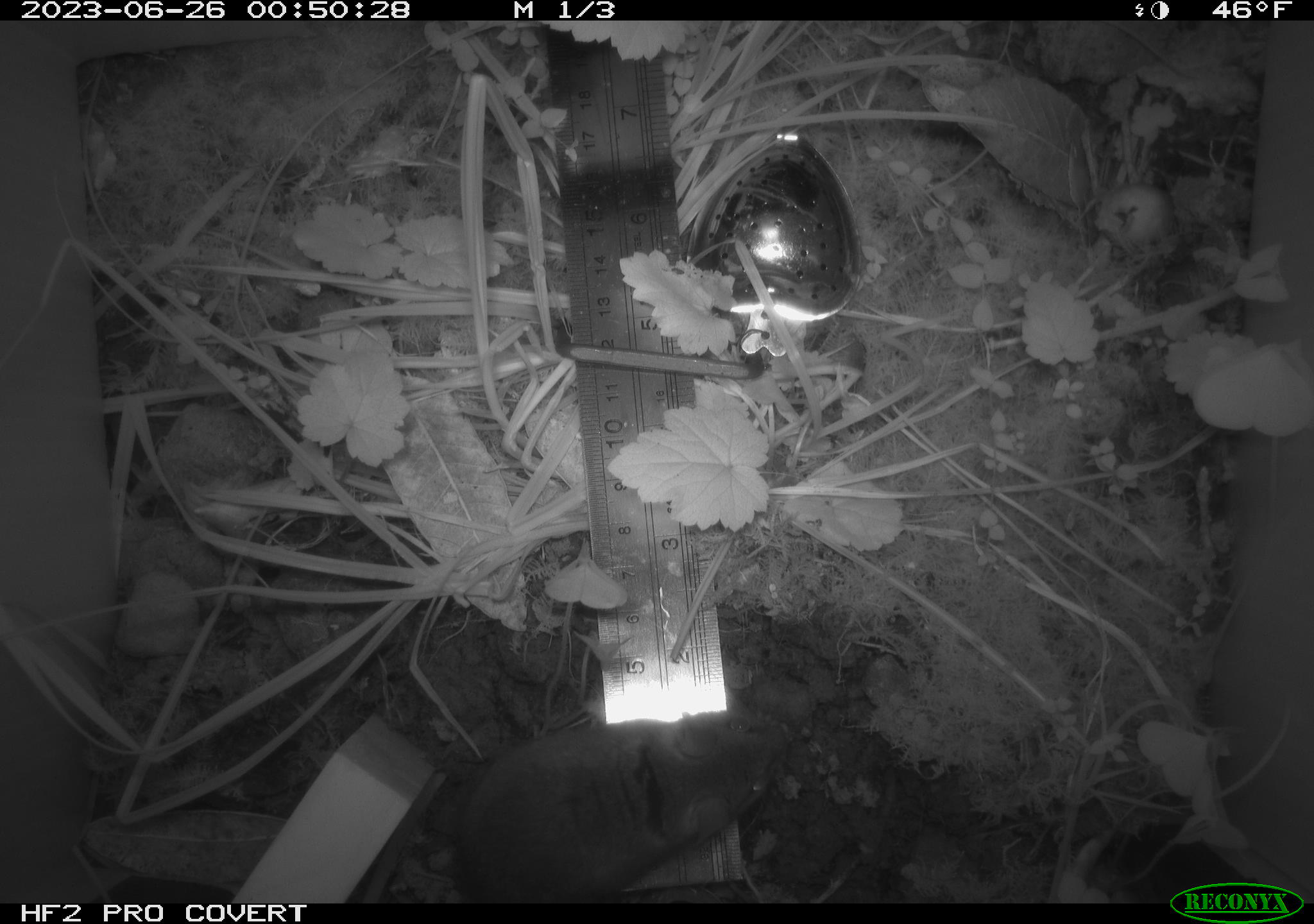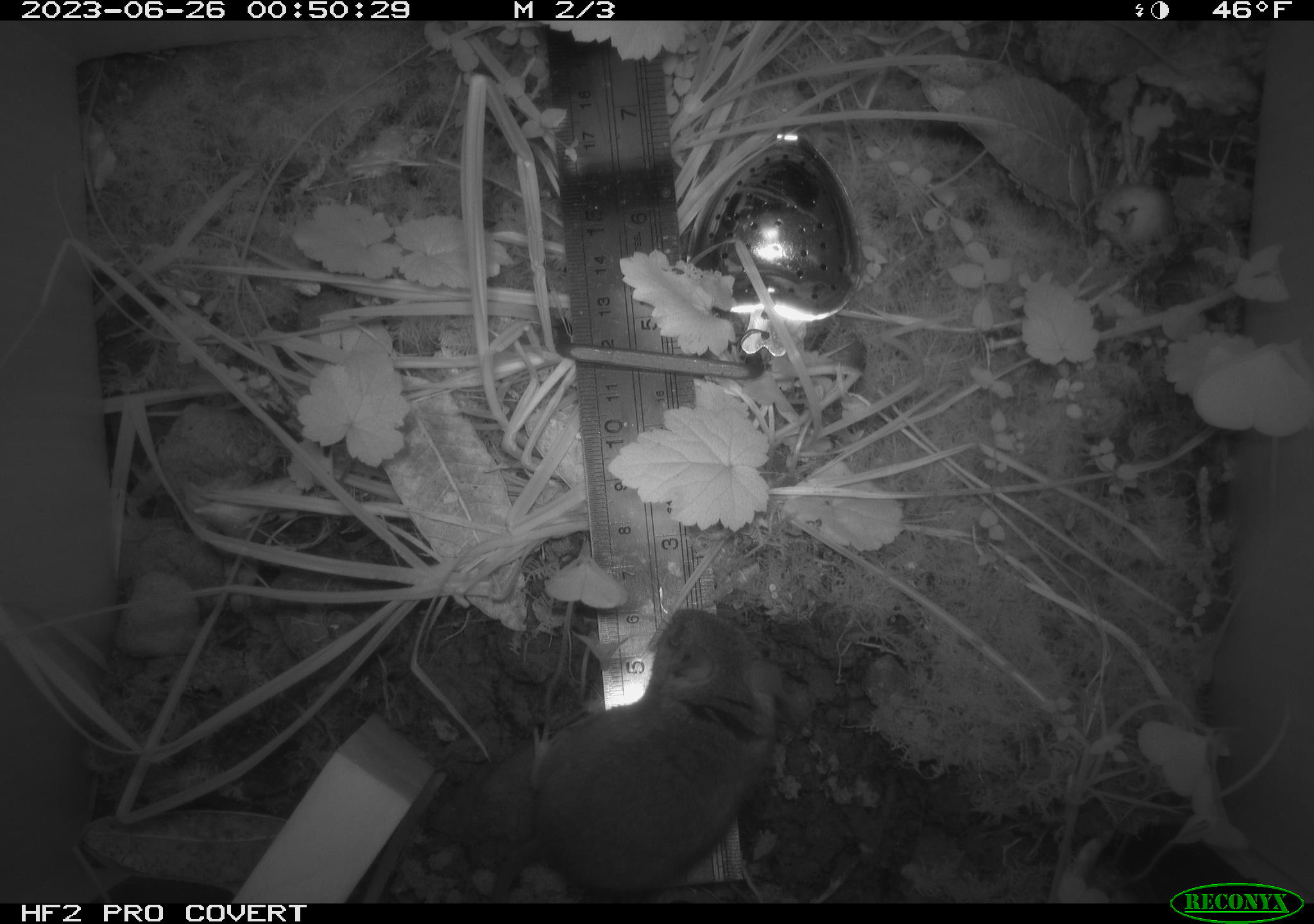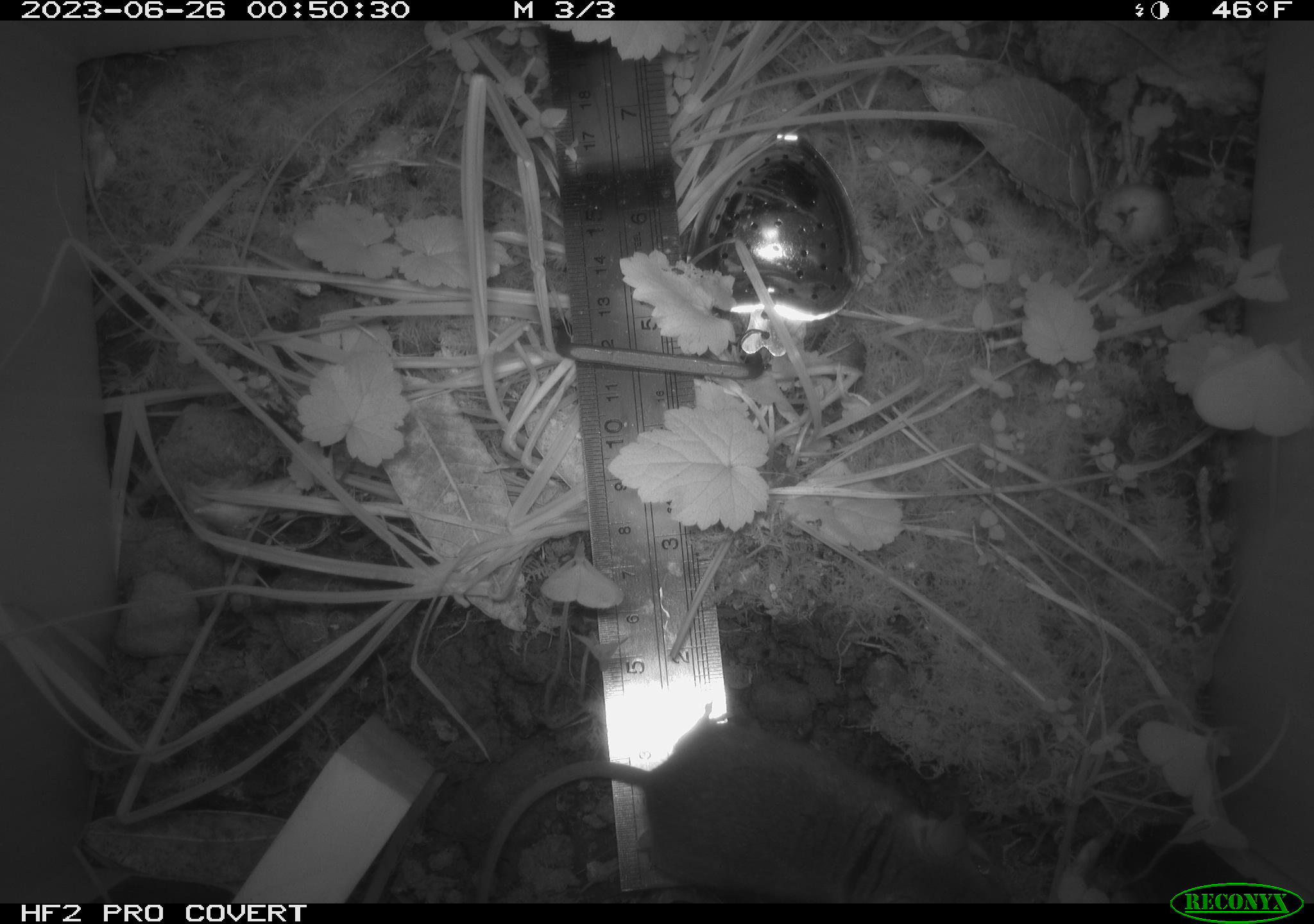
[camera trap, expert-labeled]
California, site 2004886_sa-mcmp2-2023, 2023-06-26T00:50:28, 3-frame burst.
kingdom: Animalia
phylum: Chordata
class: Mammalia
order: Rodentia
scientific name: Rodentia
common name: mouse species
Mouse species (Rodentia).